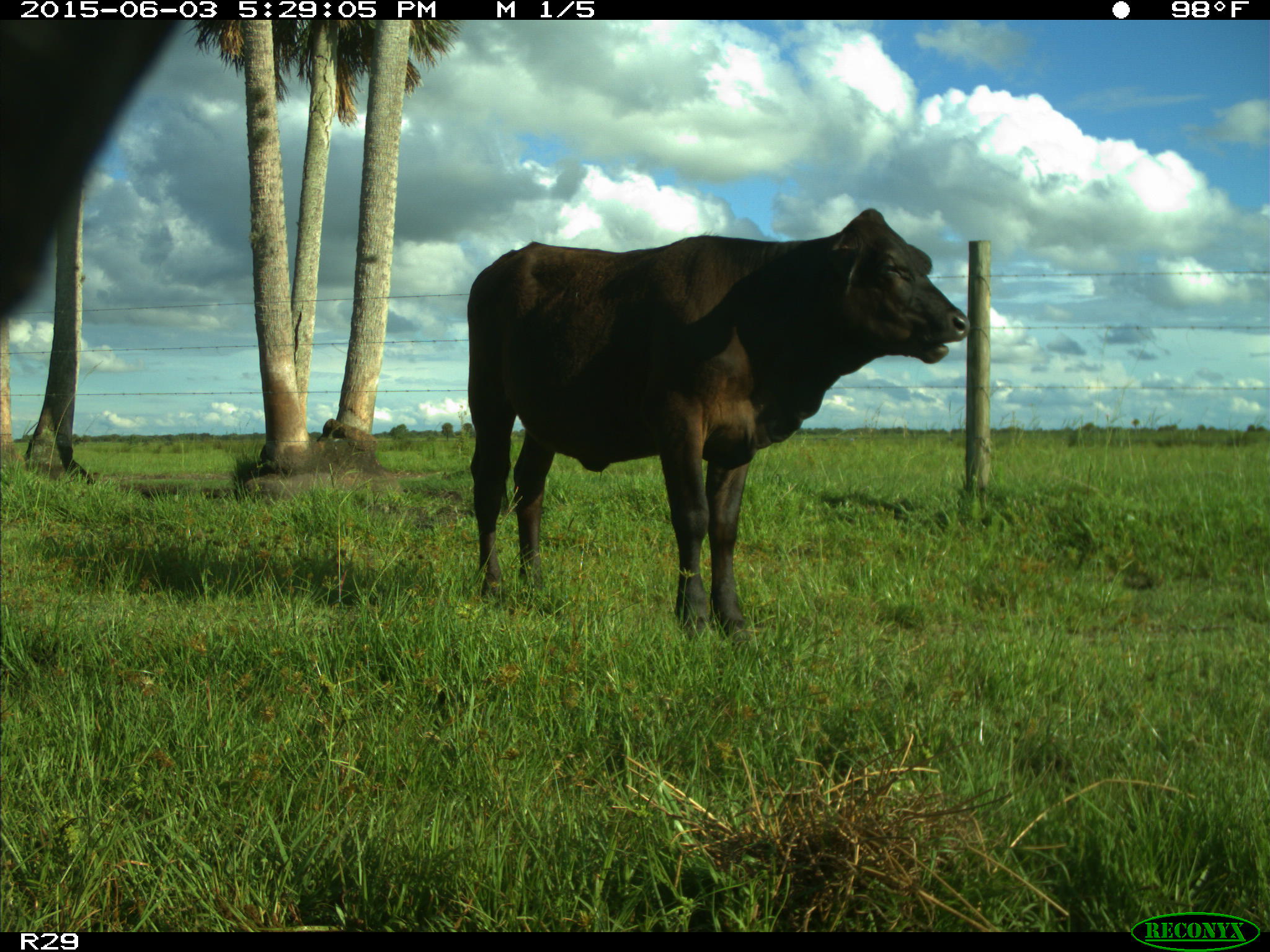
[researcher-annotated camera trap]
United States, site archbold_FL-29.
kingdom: Animalia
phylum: Chordata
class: Mammalia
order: Artiodactyla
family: Bovidae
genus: Bos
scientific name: Bos taurus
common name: domestic cow